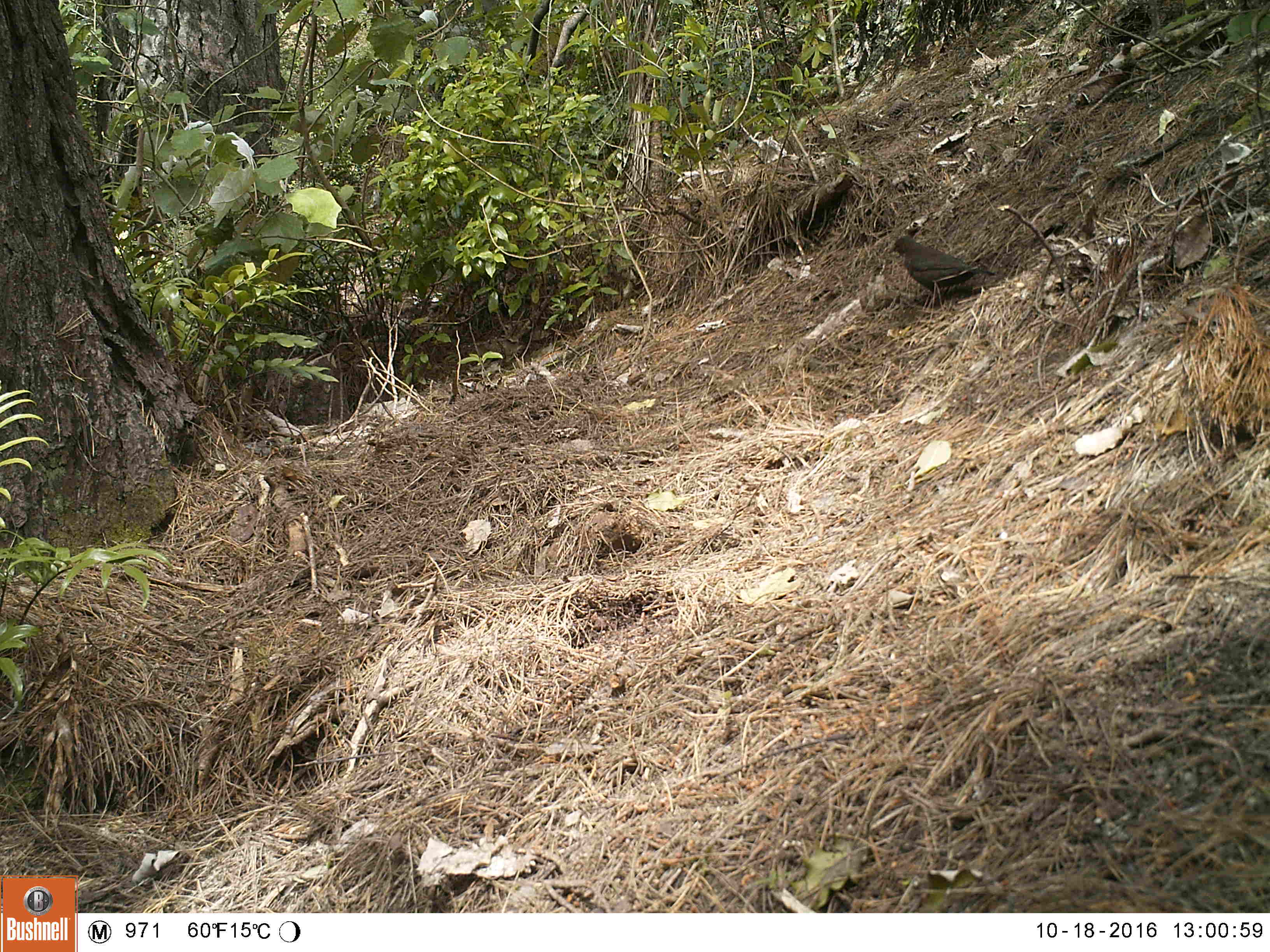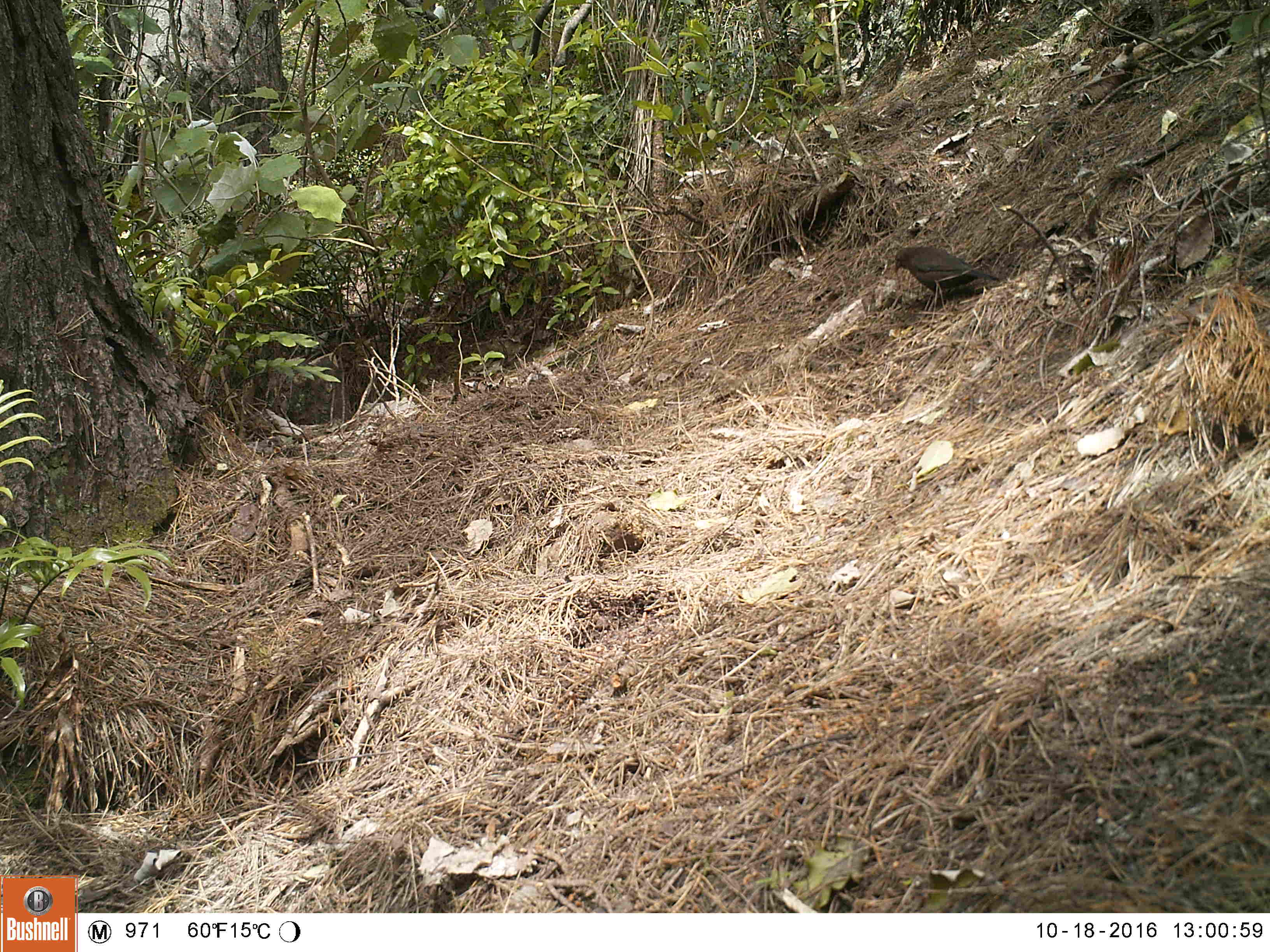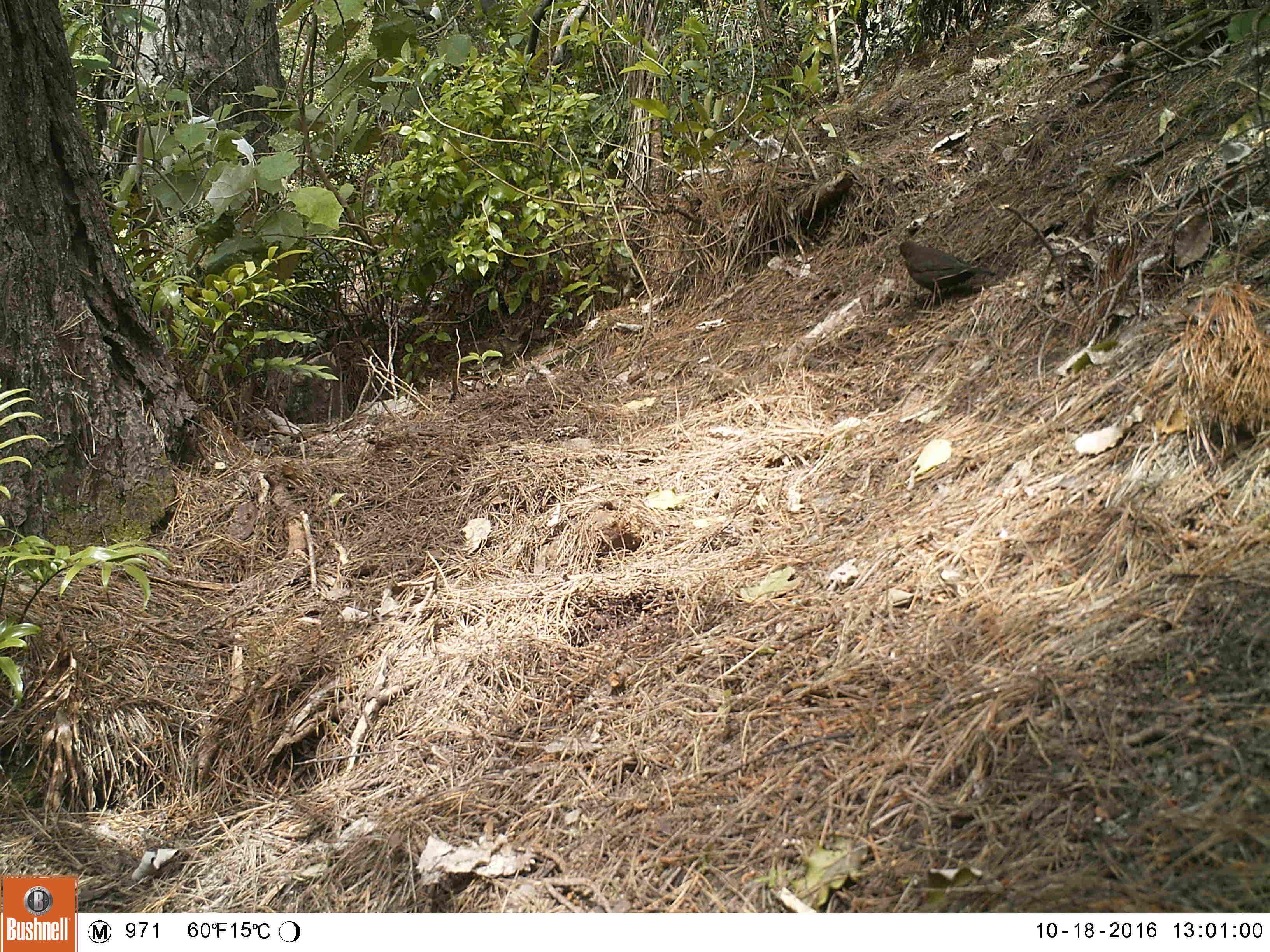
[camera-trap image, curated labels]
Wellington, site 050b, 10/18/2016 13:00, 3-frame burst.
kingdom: Animalia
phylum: Chordata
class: Aves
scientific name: Aves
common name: bird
Bird (Aves).